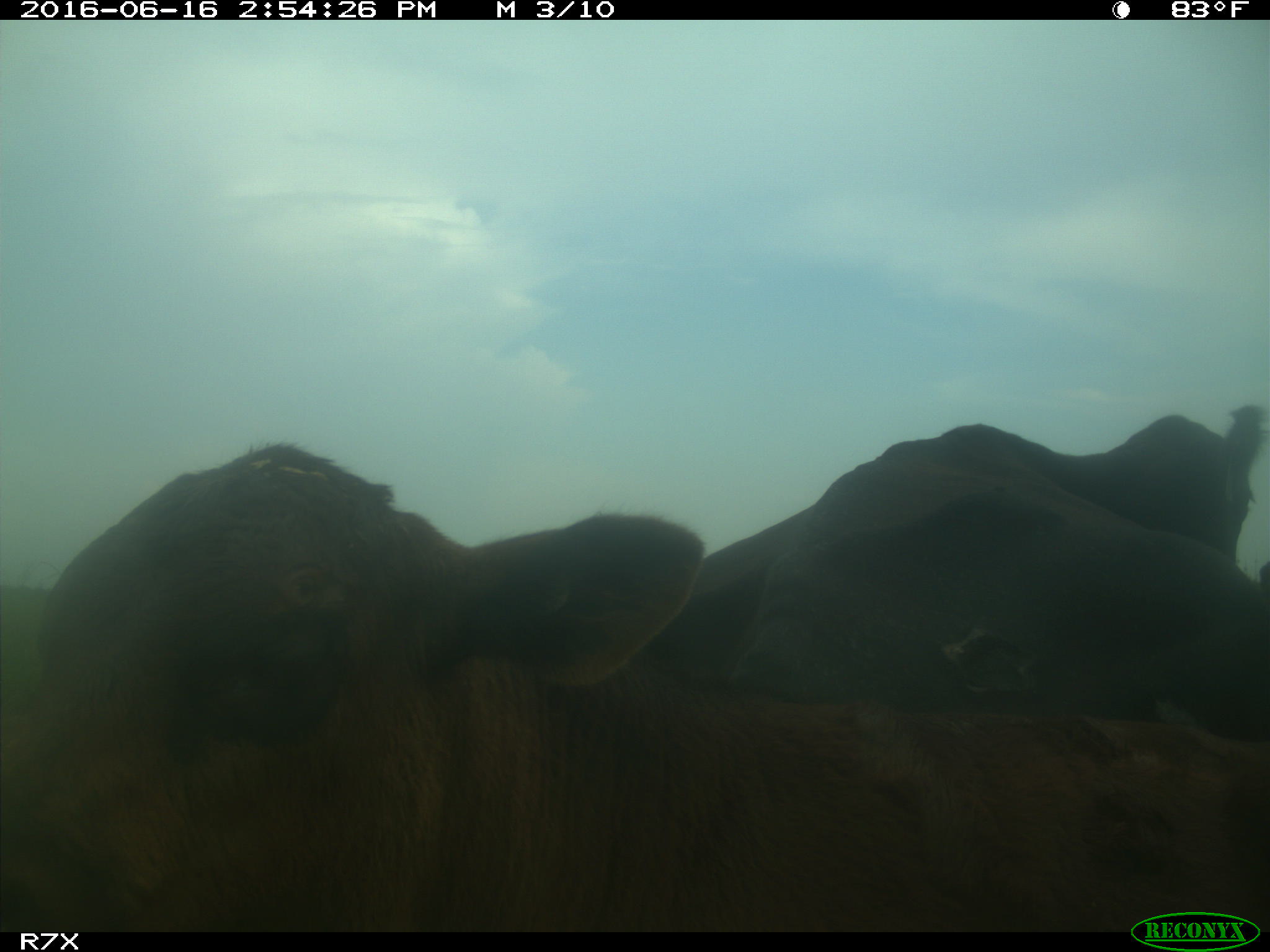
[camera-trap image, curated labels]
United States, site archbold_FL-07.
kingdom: Animalia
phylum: Chordata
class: Mammalia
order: Artiodactyla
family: Bovidae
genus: Bos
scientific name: Bos taurus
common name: domestic cow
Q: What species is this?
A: Bos taurus (domestic cow).